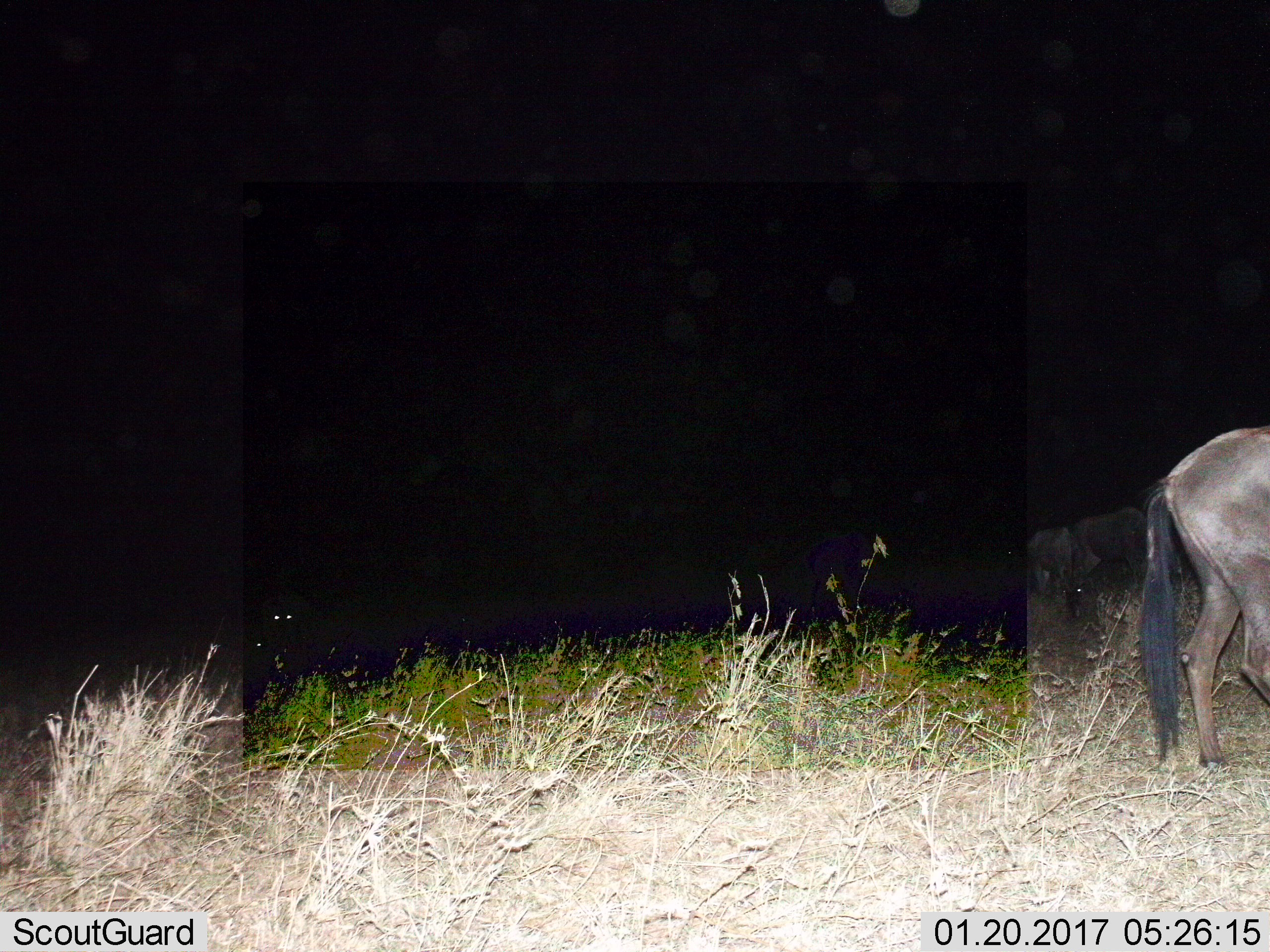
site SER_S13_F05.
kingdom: Animalia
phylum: Chordata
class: Mammalia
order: Artiodactyla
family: Bovidae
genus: Connochaetes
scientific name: Connochaetes taurinus taurinus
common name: blue wildebeest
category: wildebeestblue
Wildebeestblue (blue wildebeest) (Connochaetes taurinus taurinus), count 3. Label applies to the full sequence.